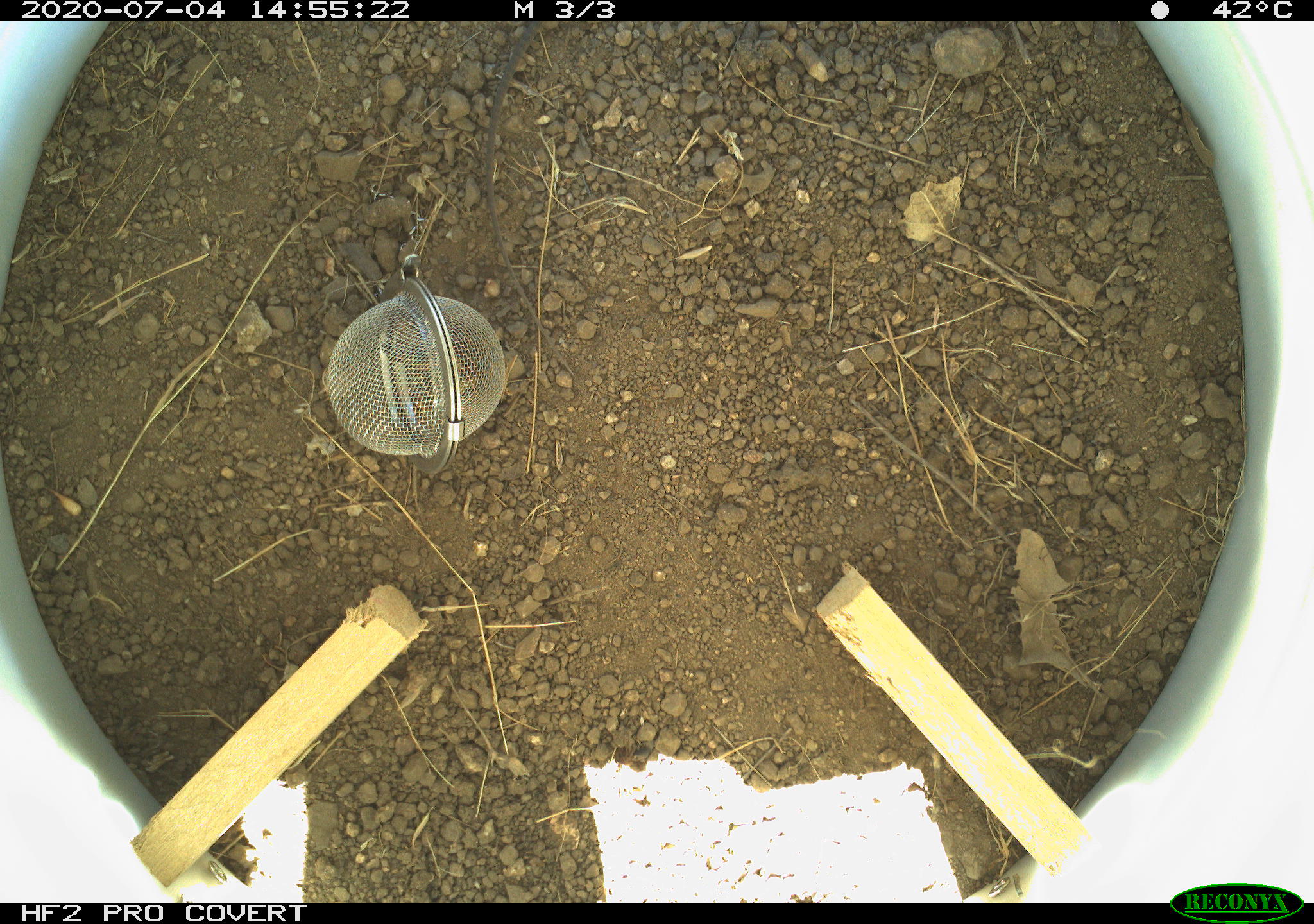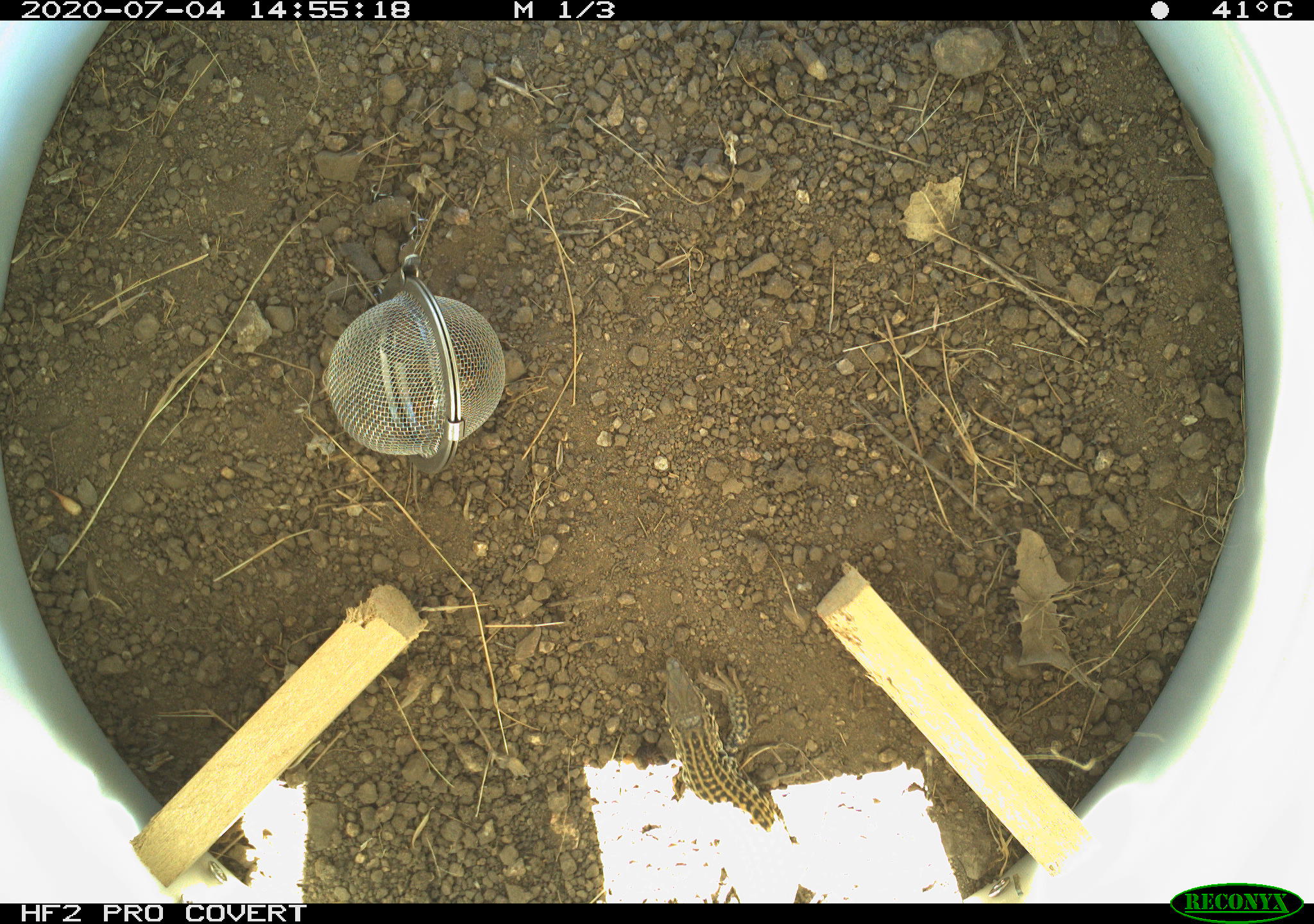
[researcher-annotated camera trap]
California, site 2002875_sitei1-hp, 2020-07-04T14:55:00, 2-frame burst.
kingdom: Animalia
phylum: Chordata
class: Reptilia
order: Squamata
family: Teiidae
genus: Aspidoscelis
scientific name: Aspidoscelis tigris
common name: western whiptail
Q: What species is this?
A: Western whiptail (Aspidoscelis tigris).